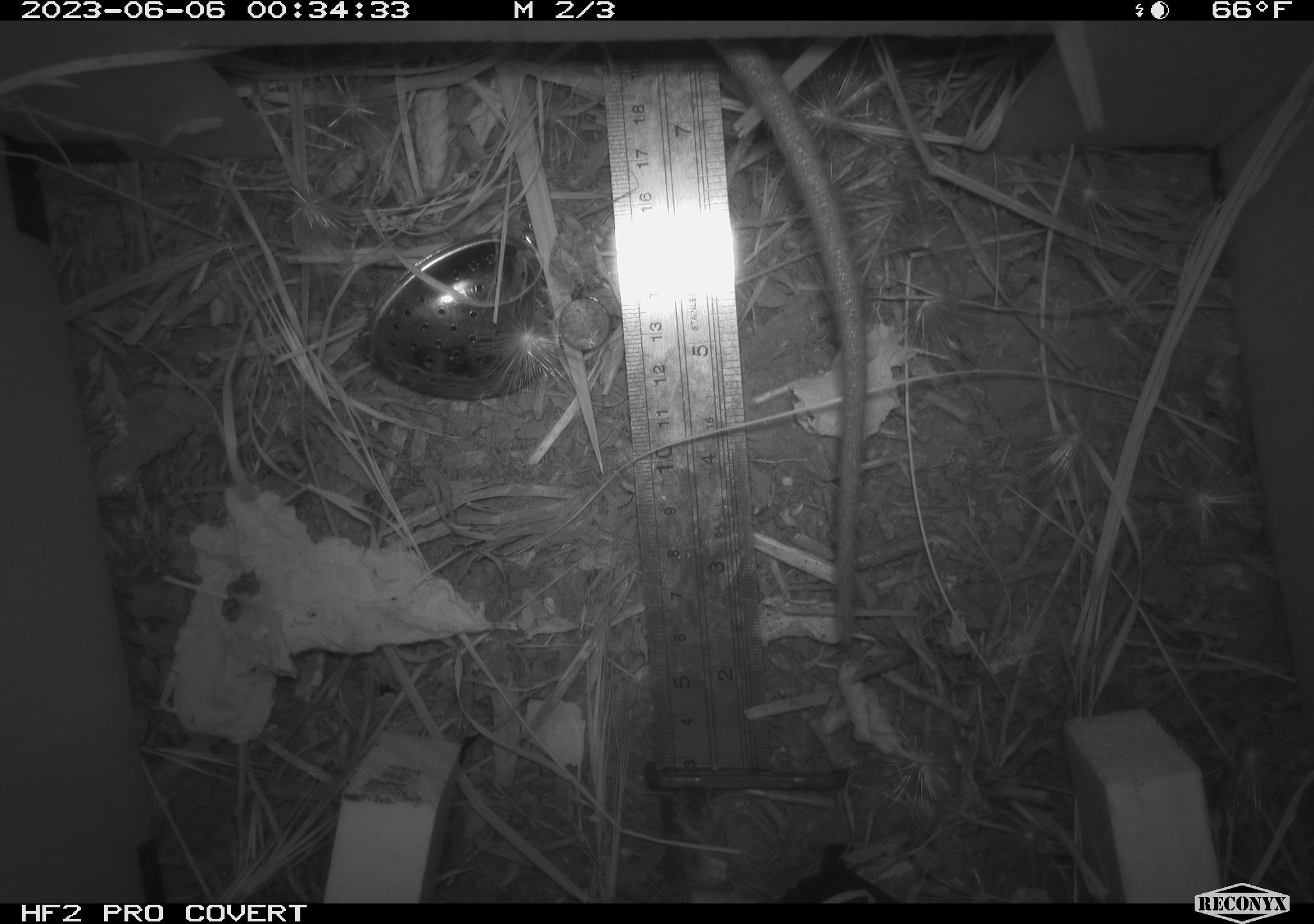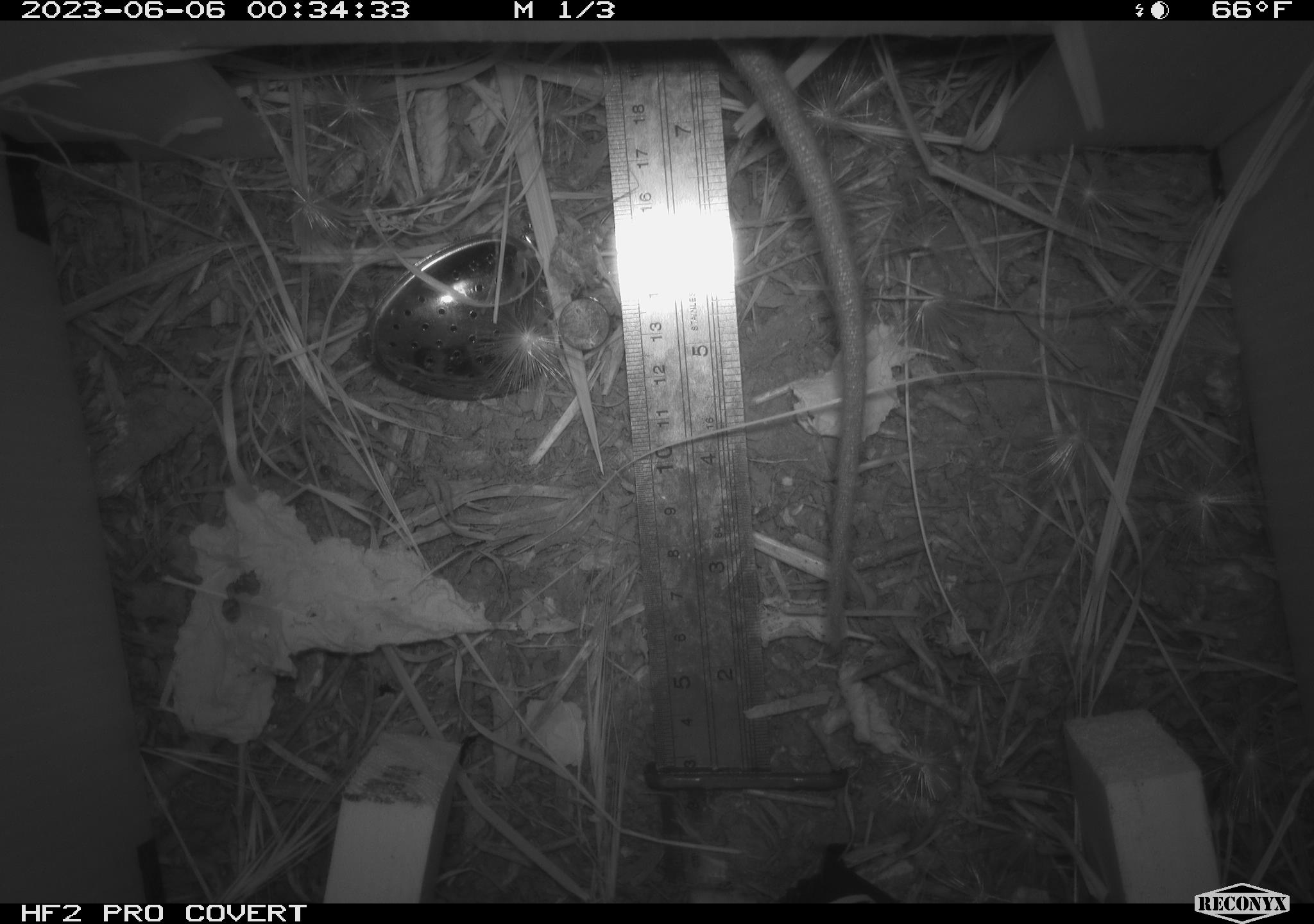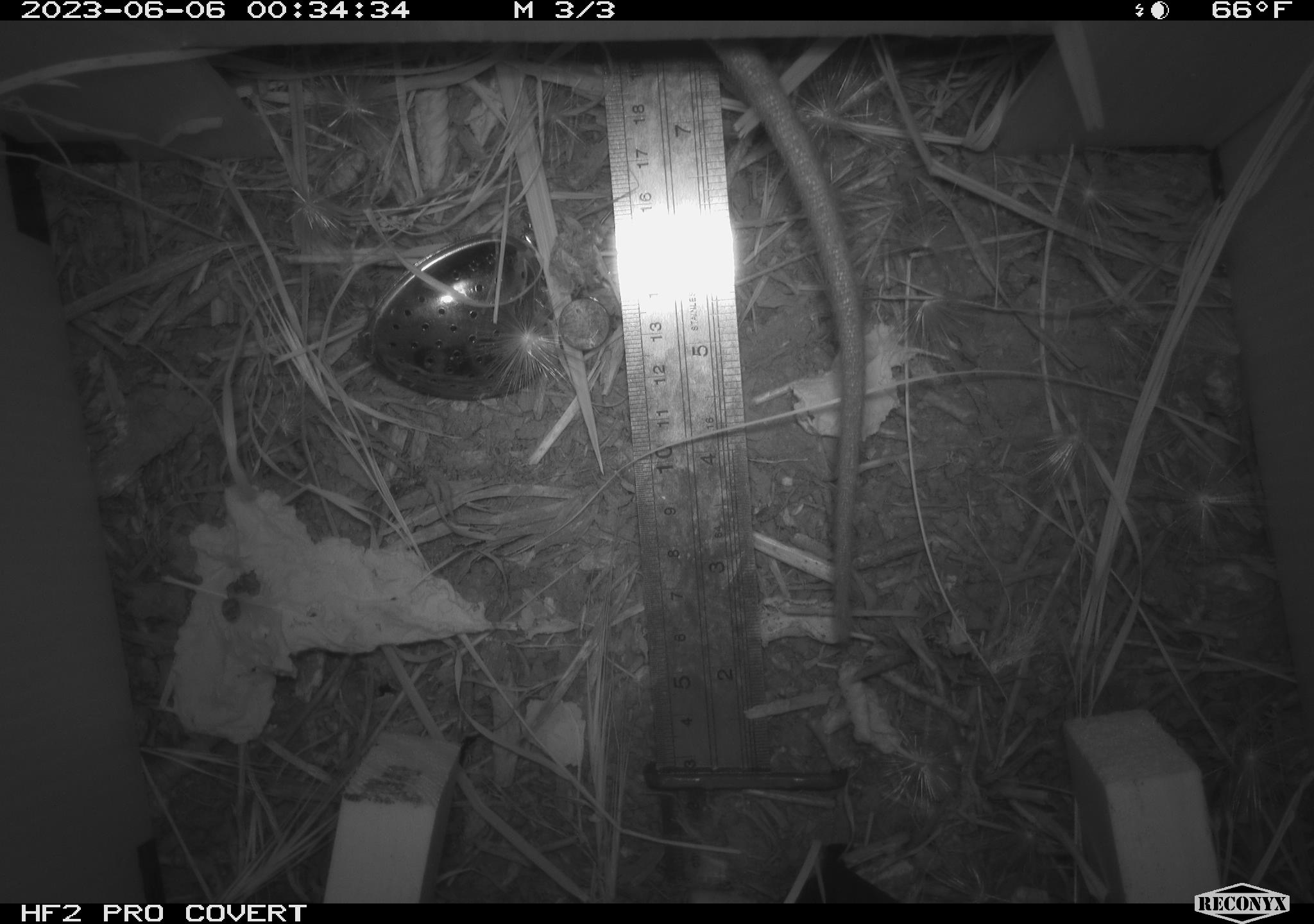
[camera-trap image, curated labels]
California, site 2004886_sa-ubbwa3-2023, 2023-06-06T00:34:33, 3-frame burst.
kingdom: Animalia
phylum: Chordata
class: Mammalia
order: Rodentia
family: Muridae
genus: Rattus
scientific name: Rattus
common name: rat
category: rattus species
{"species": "rattus species (rat) (Rattus)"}